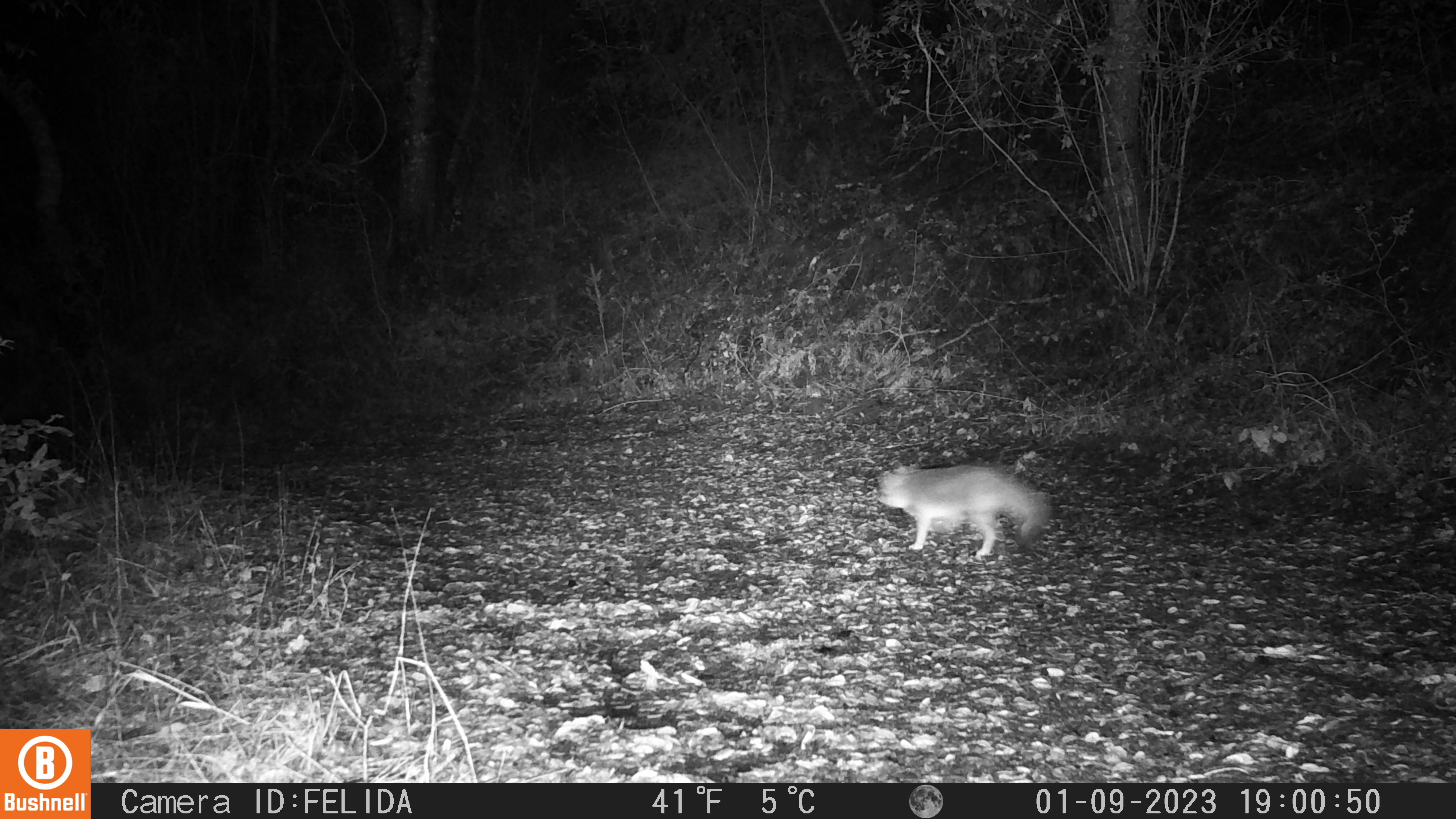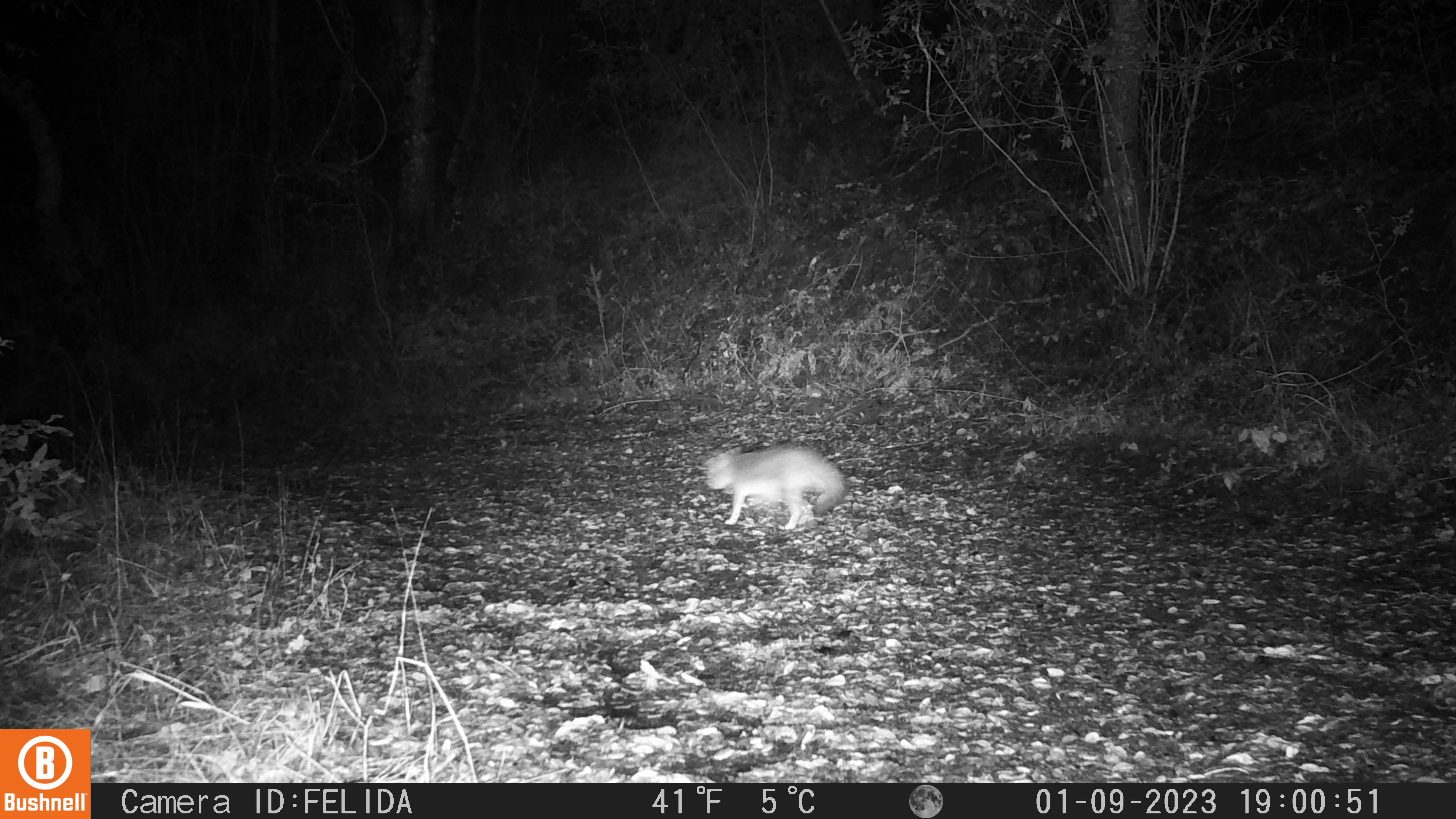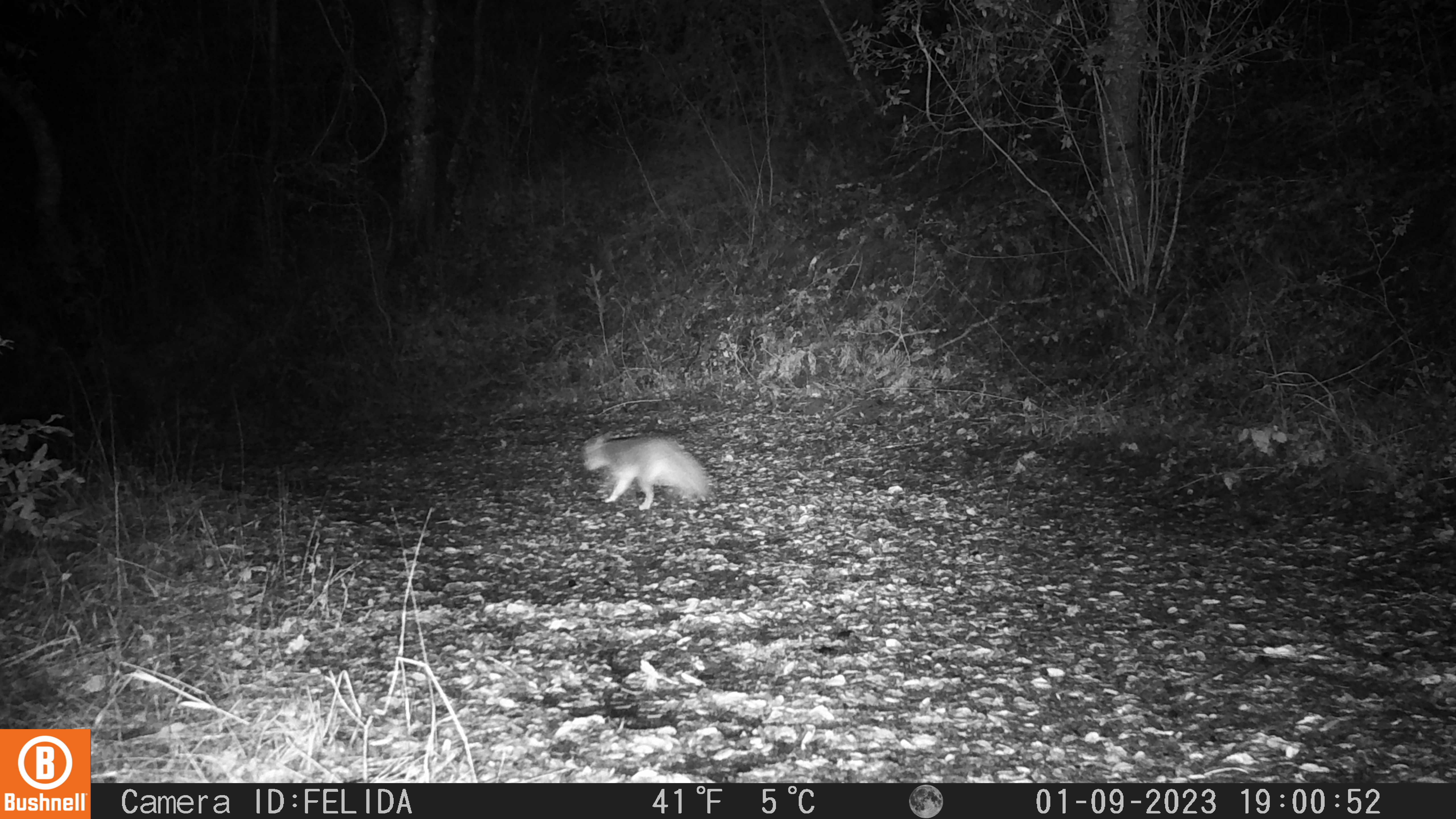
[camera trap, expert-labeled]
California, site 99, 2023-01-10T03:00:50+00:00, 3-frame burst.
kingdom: Animalia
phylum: Chordata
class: Mammalia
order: Carnivora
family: Canidae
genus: Urocyon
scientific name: Urocyon cinereoargenteus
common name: gray fox